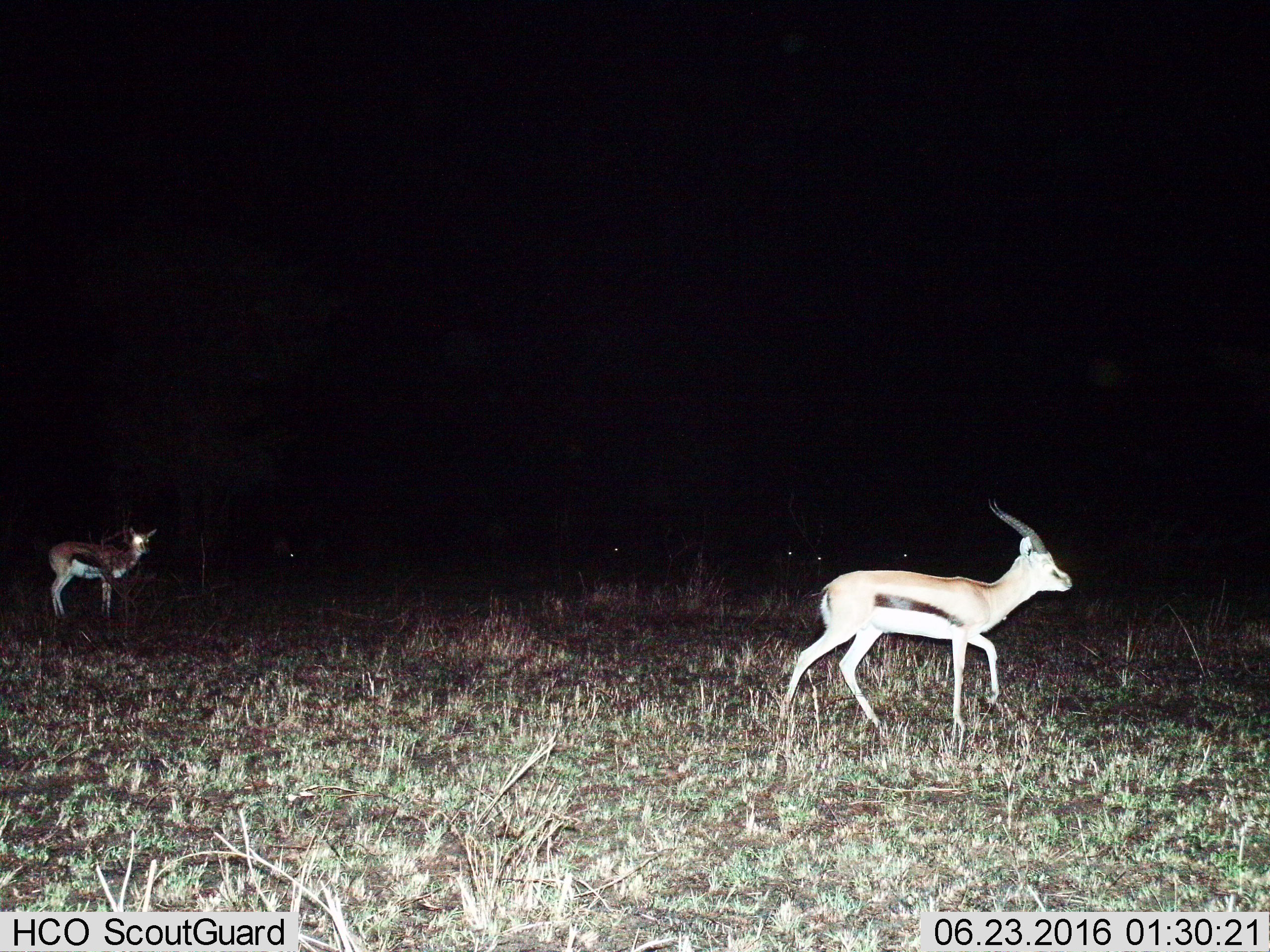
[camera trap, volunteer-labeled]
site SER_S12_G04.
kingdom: Animalia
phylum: Chordata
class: Mammalia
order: Artiodactyla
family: Bovidae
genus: Eudorcas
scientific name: Eudorcas thomsonii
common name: thomson's gazelle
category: gazellethomsons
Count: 2.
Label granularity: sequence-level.